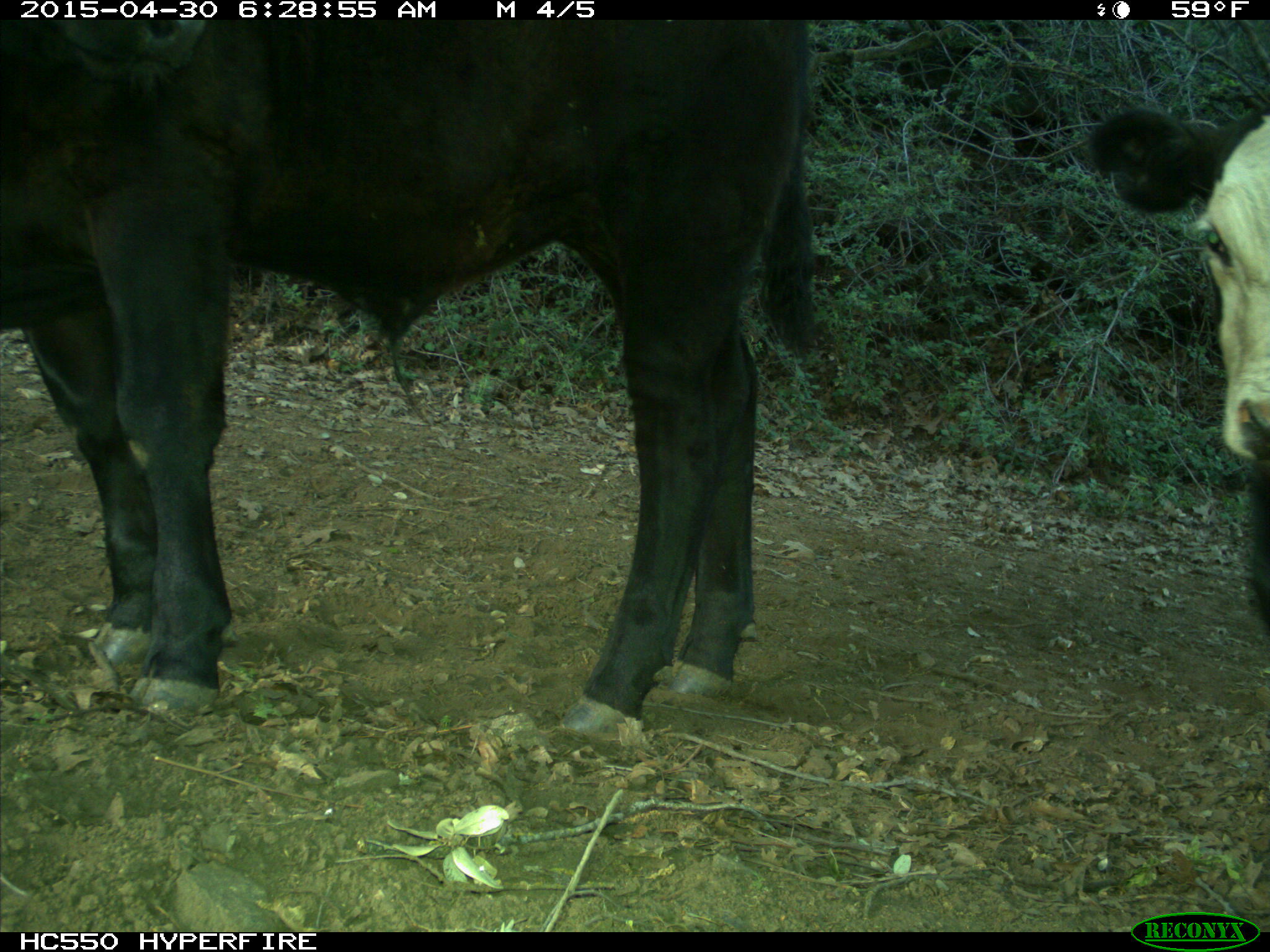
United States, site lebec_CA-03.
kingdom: Animalia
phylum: Chordata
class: Mammalia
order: Artiodactyla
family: Bovidae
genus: Bos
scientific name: Bos taurus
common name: domestic cow